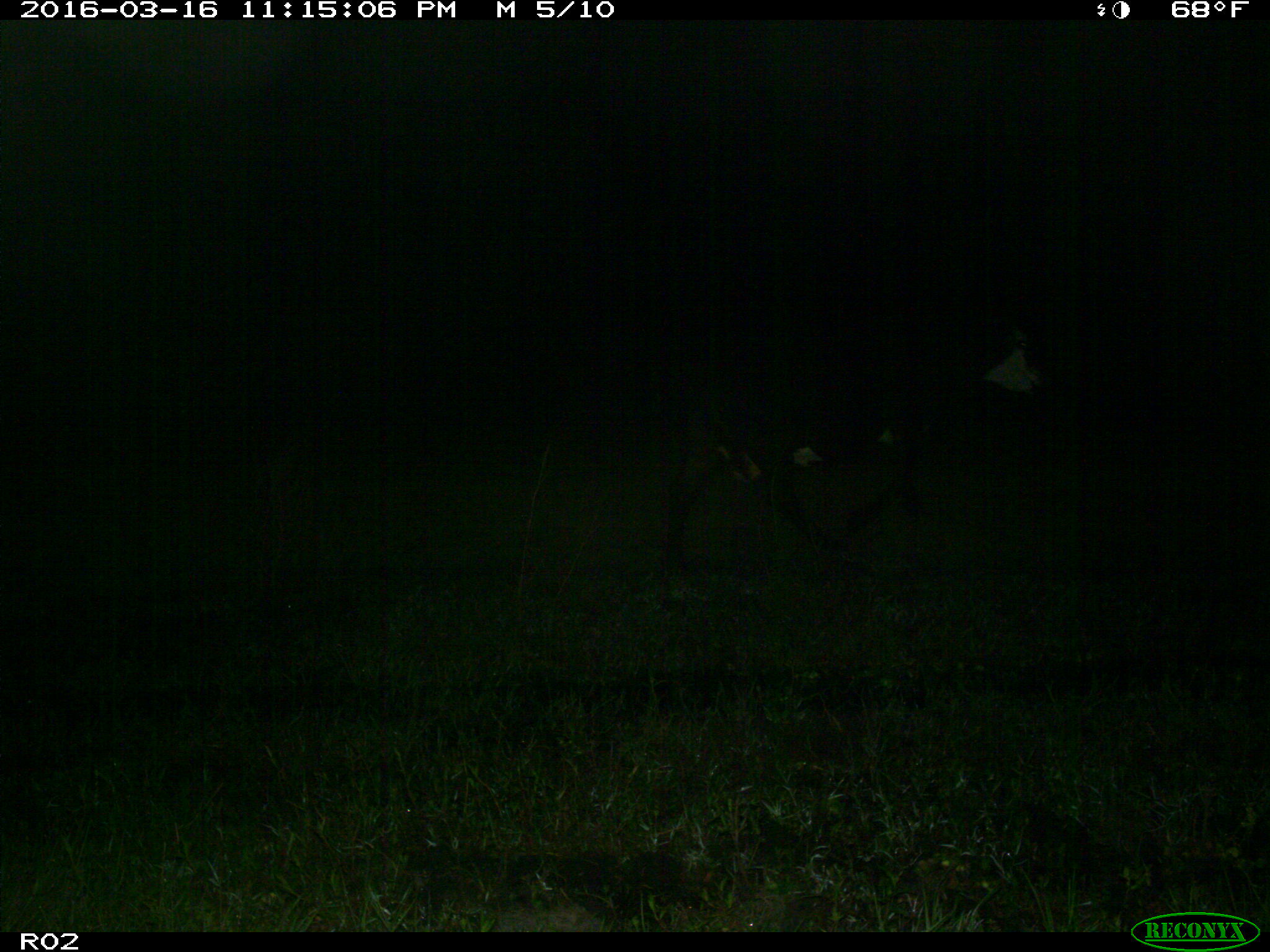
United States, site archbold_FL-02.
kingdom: Animalia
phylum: Chordata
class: Mammalia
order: Artiodactyla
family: Bovidae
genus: Bos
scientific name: Bos taurus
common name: domestic cow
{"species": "Bos taurus (domestic cow)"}